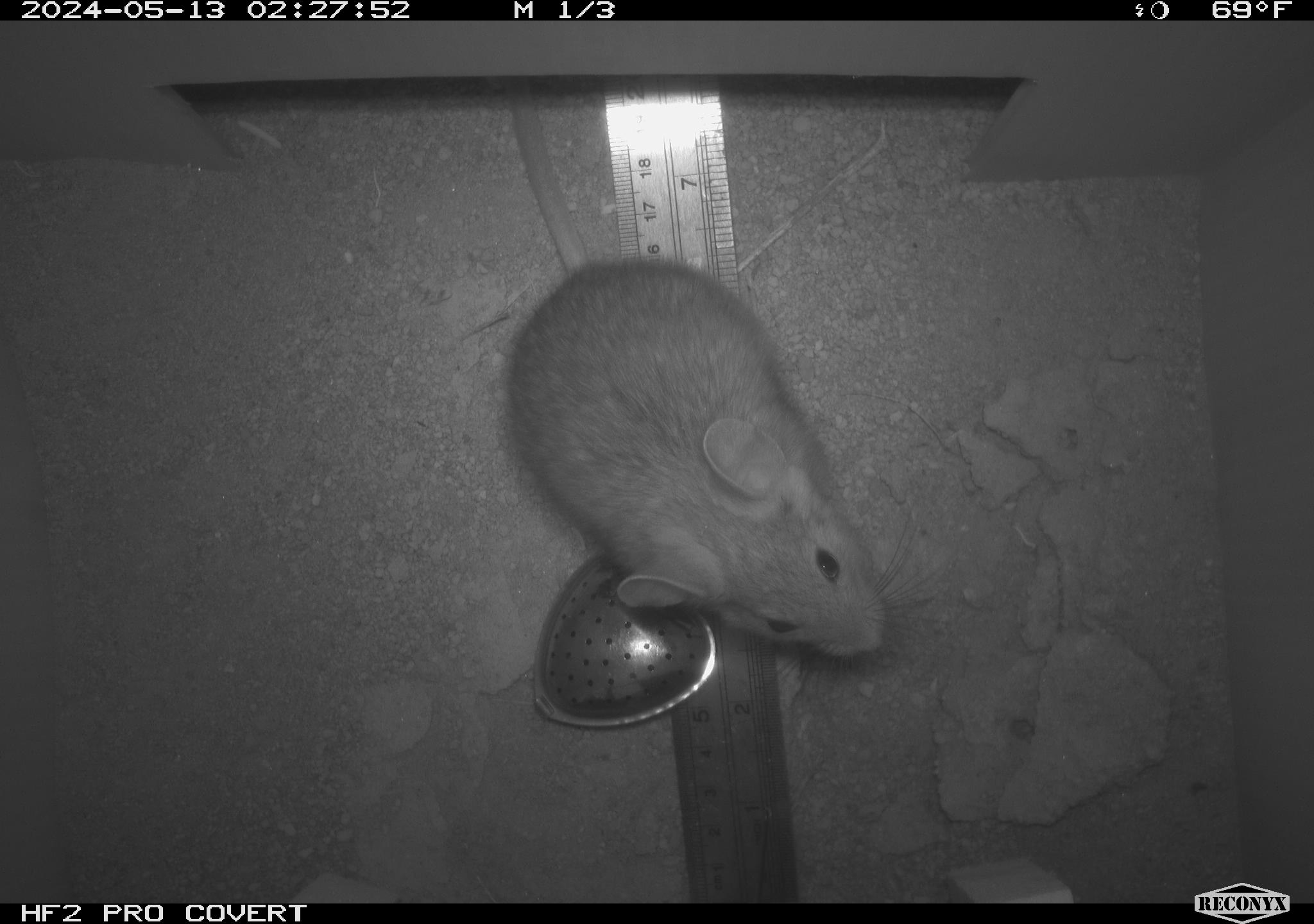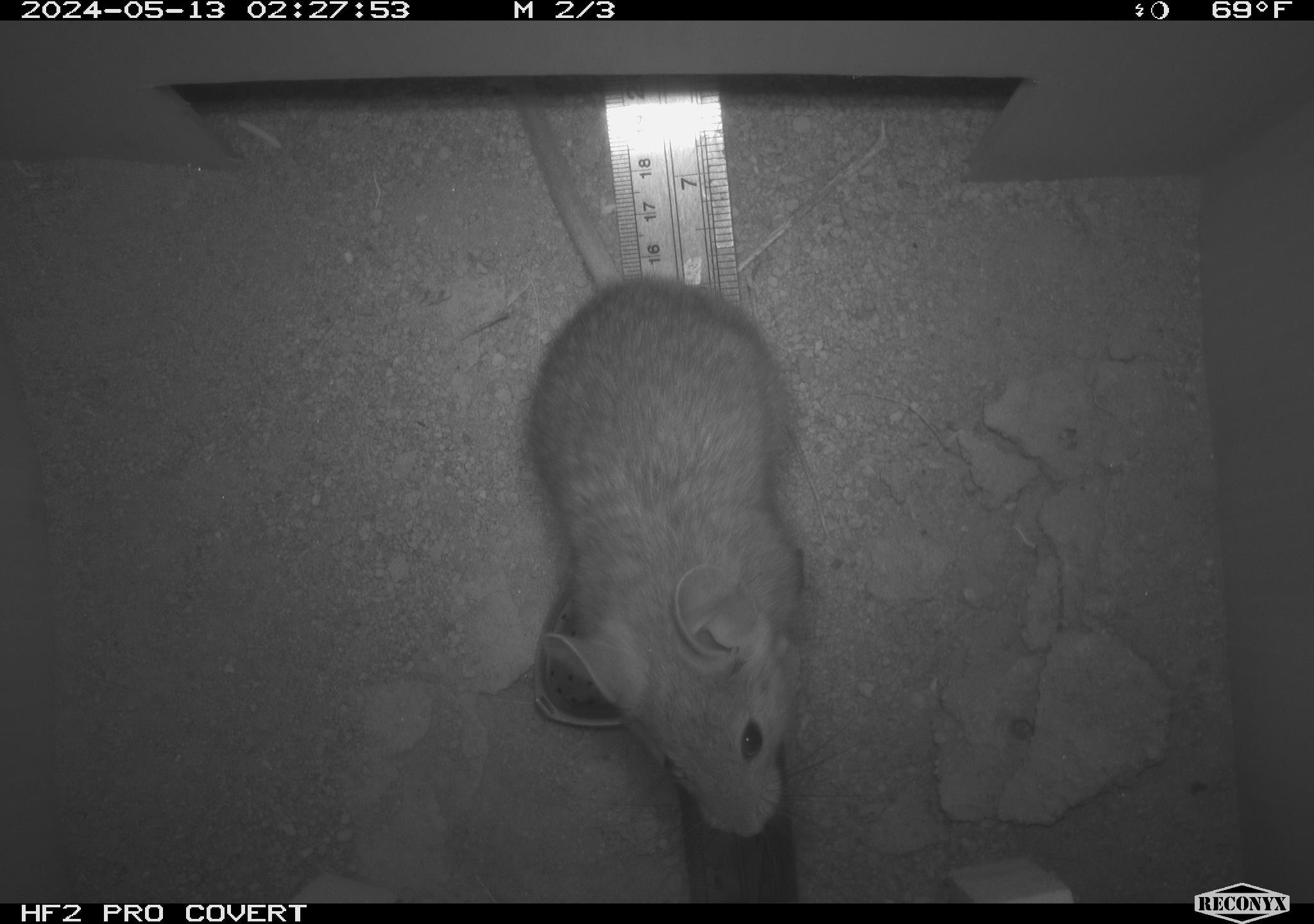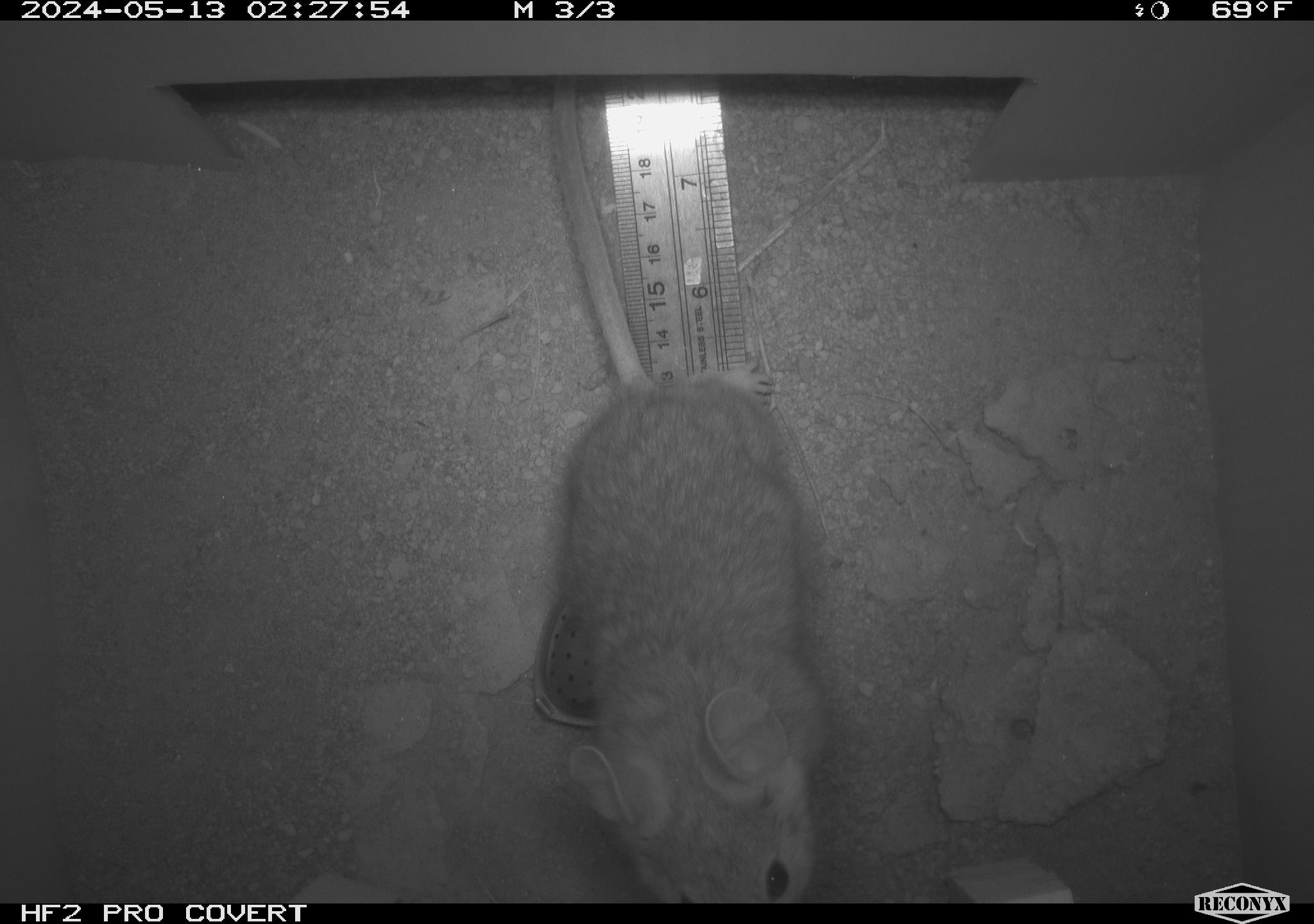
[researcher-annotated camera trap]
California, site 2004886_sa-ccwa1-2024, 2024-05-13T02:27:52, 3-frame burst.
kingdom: Animalia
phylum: Chordata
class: Mammalia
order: Rodentia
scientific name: Rodentia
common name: woodrat or rat or mouse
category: woodrat or rat or mouse species